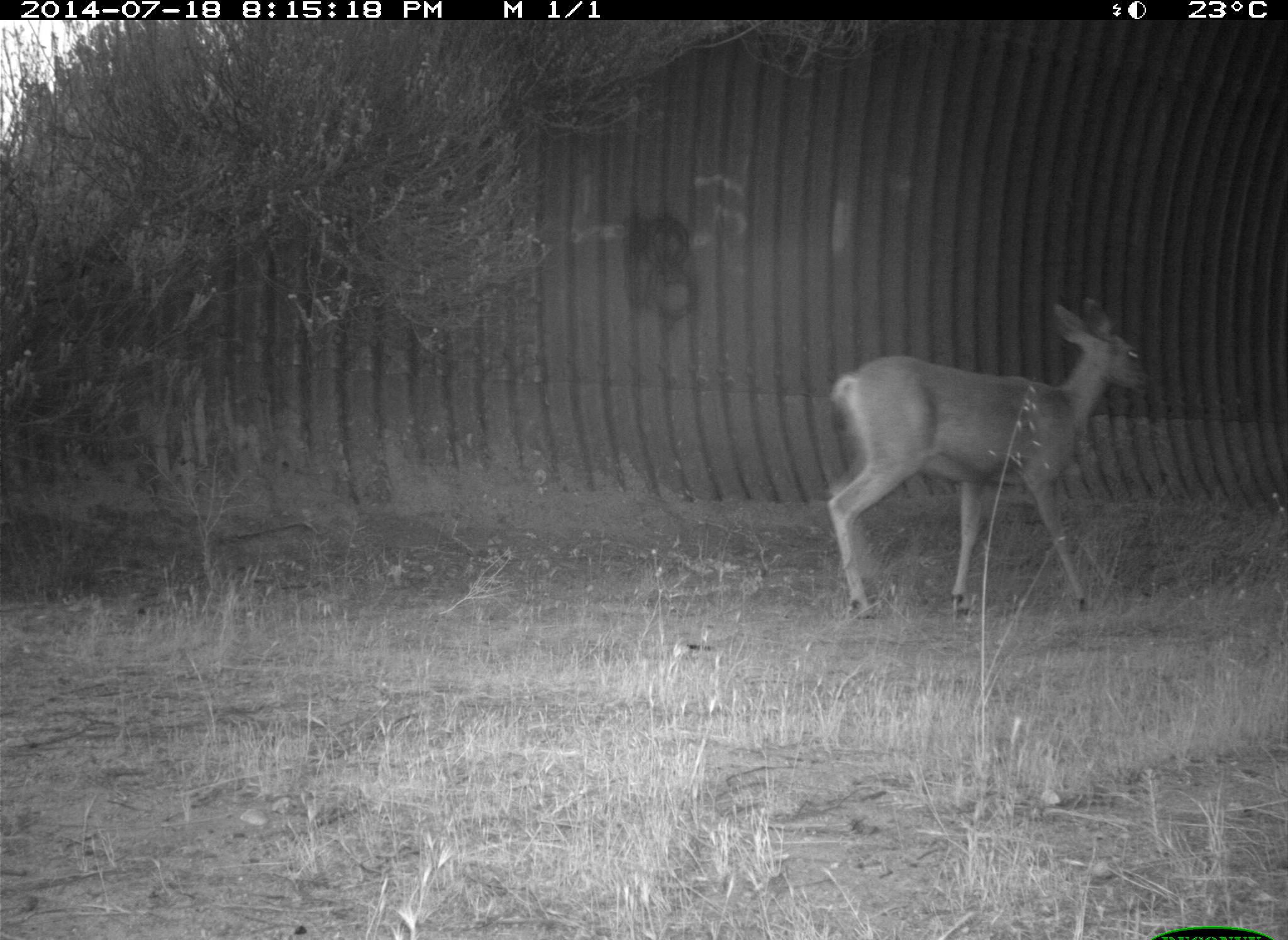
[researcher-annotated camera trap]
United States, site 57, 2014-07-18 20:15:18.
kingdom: Animalia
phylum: Chordata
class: Mammalia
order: Artiodactyla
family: Cervidae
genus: Odocoileus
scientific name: Odocoileus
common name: deer